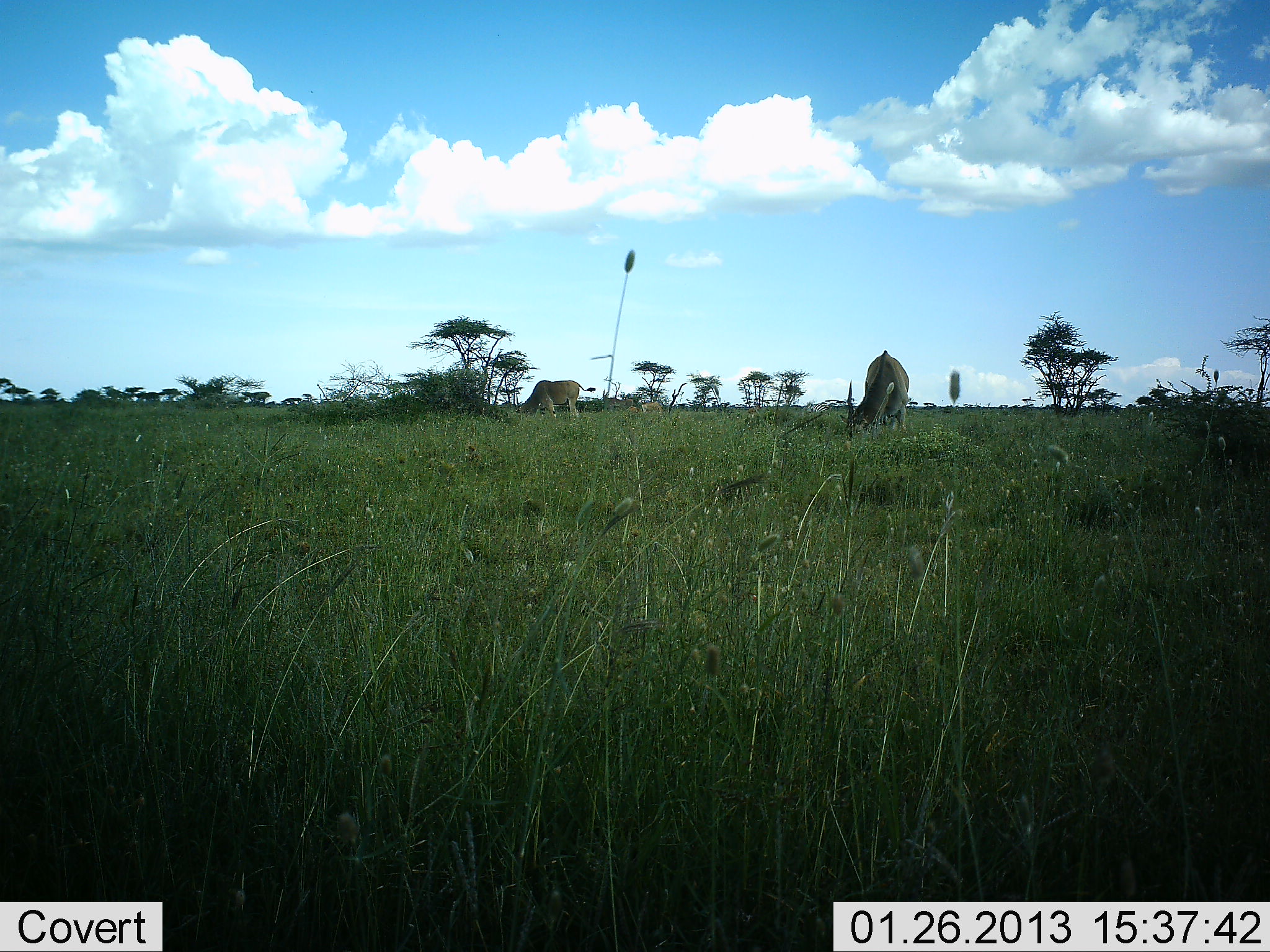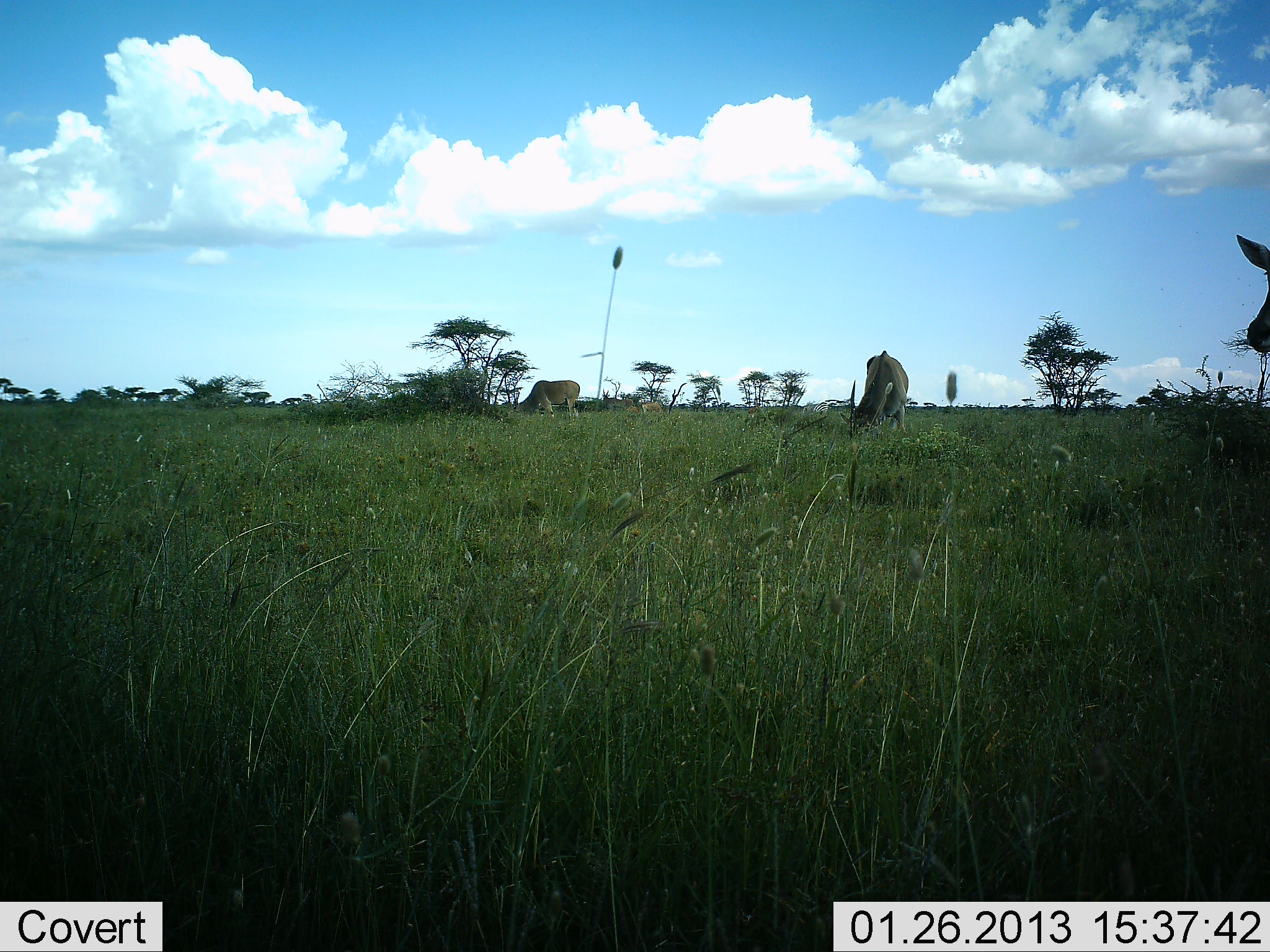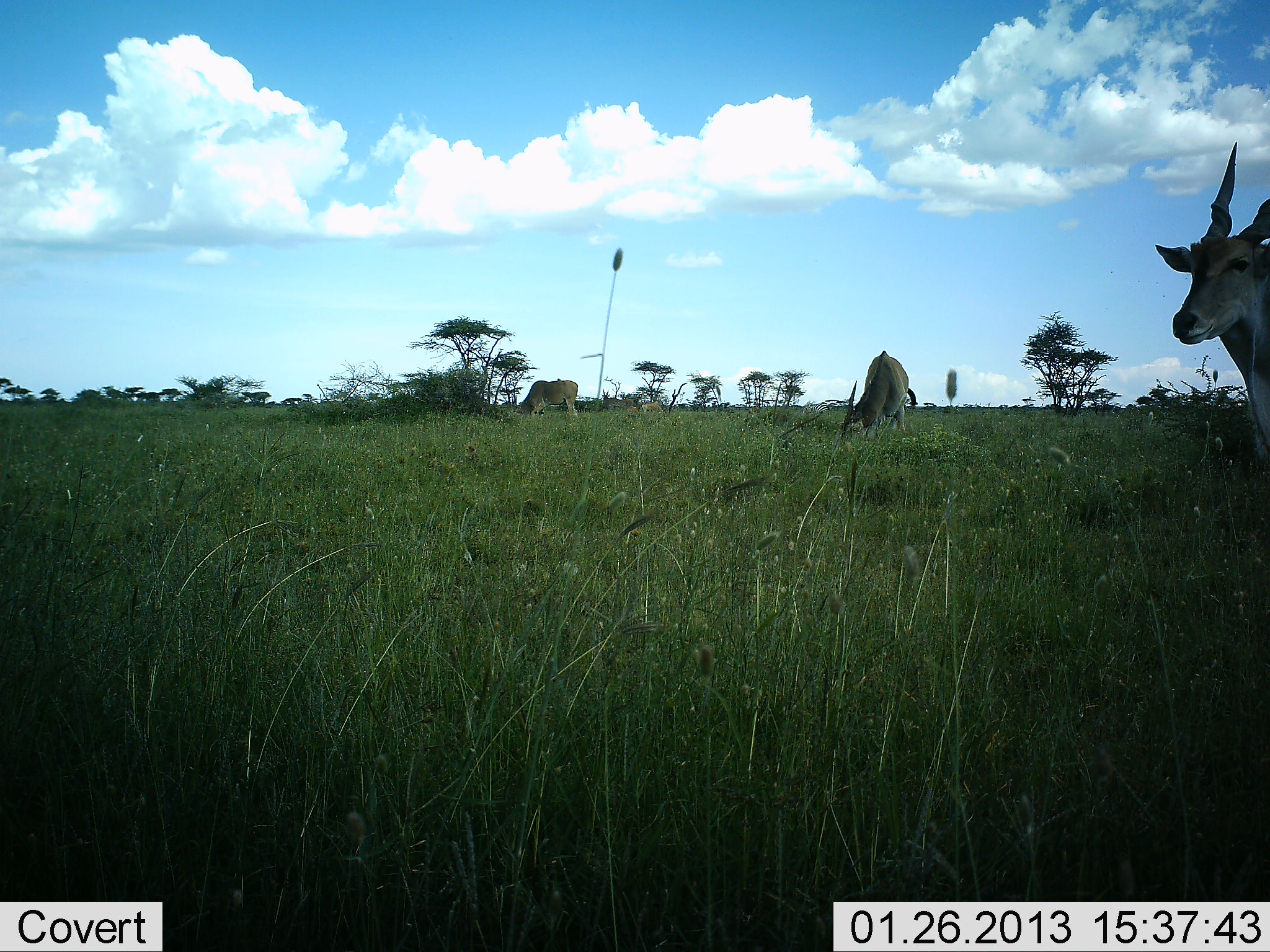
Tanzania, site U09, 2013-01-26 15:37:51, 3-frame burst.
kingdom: Animalia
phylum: Chordata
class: Mammalia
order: Artiodactyla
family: Bovidae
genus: Tragelaphus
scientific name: Tragelaphus oryx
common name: eland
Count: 3.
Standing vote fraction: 43%.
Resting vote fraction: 5%.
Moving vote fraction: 38%.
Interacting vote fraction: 0%.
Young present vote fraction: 0%.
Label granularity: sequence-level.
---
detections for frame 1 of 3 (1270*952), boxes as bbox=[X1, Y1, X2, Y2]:
animal: bbox=[845, 348, 915, 447]; bbox=[523, 379, 598, 422]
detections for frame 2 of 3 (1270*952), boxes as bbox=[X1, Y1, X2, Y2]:
animal: bbox=[838, 350, 909, 439]; bbox=[1234, 234, 1270, 358]; bbox=[511, 379, 581, 420]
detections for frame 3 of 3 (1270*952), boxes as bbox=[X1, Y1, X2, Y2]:
animal: bbox=[1154, 140, 1270, 465]; bbox=[832, 350, 917, 443]; bbox=[514, 378, 581, 423]; bbox=[600, 390, 635, 415]; bbox=[643, 400, 666, 420]